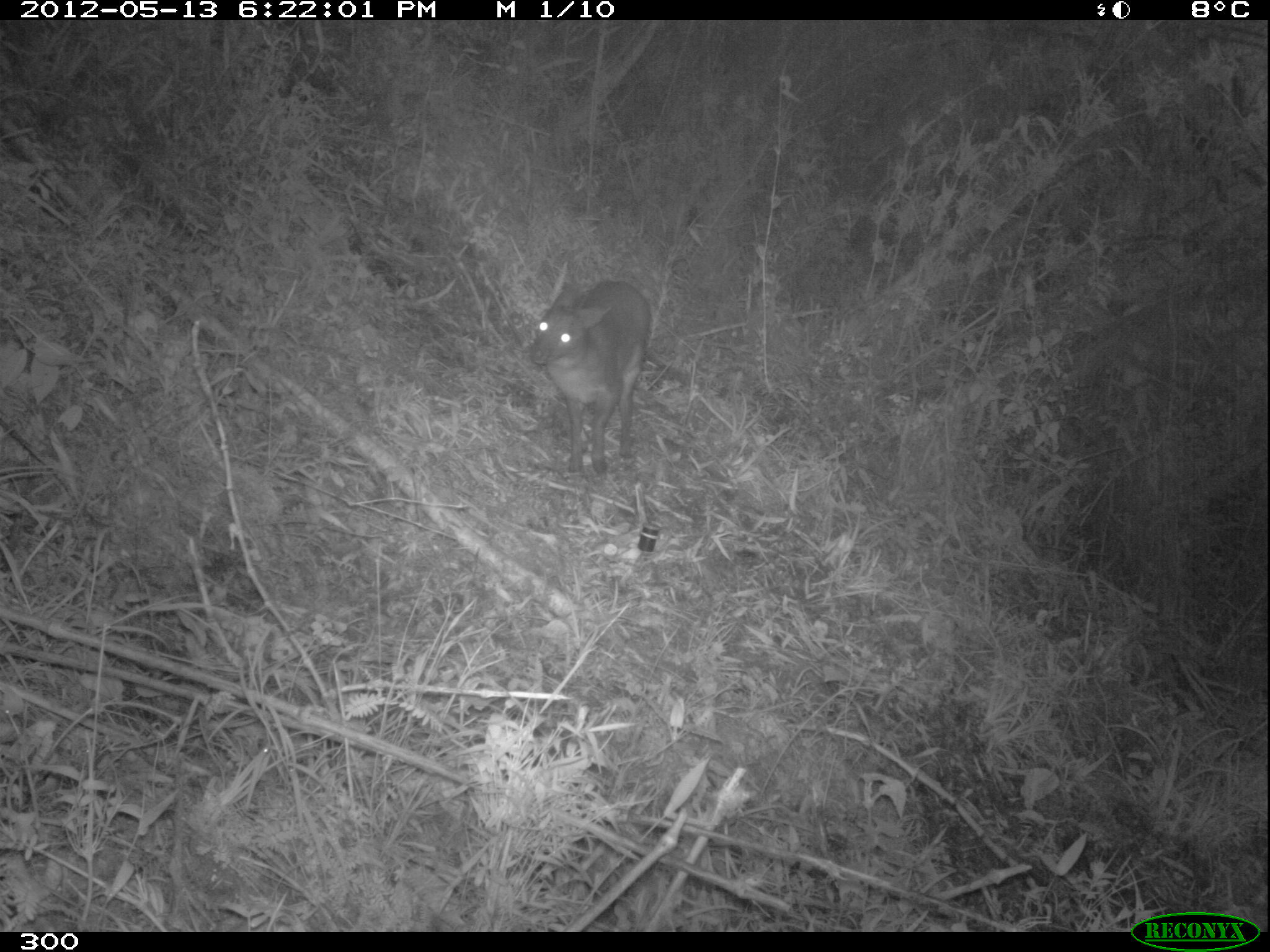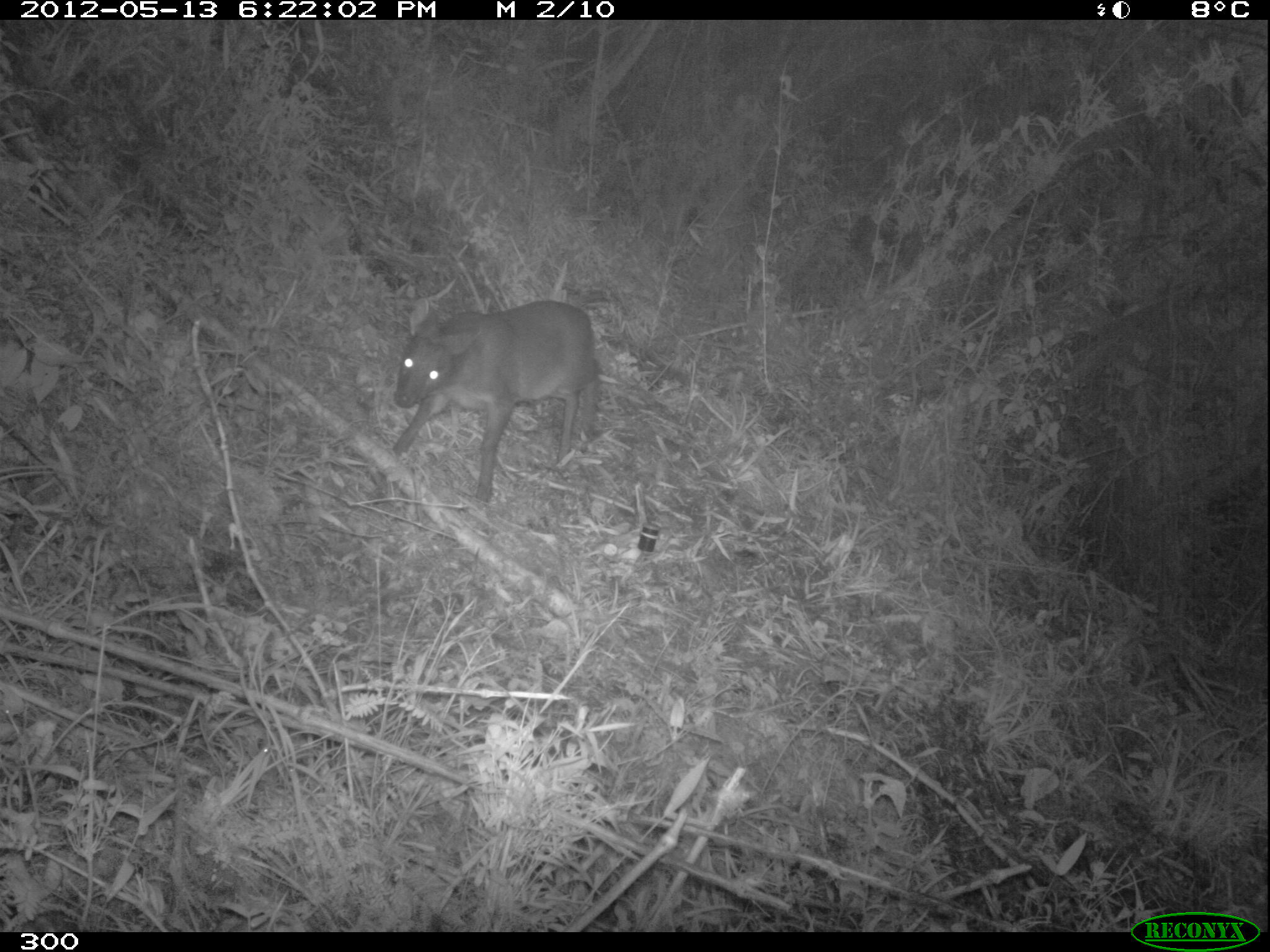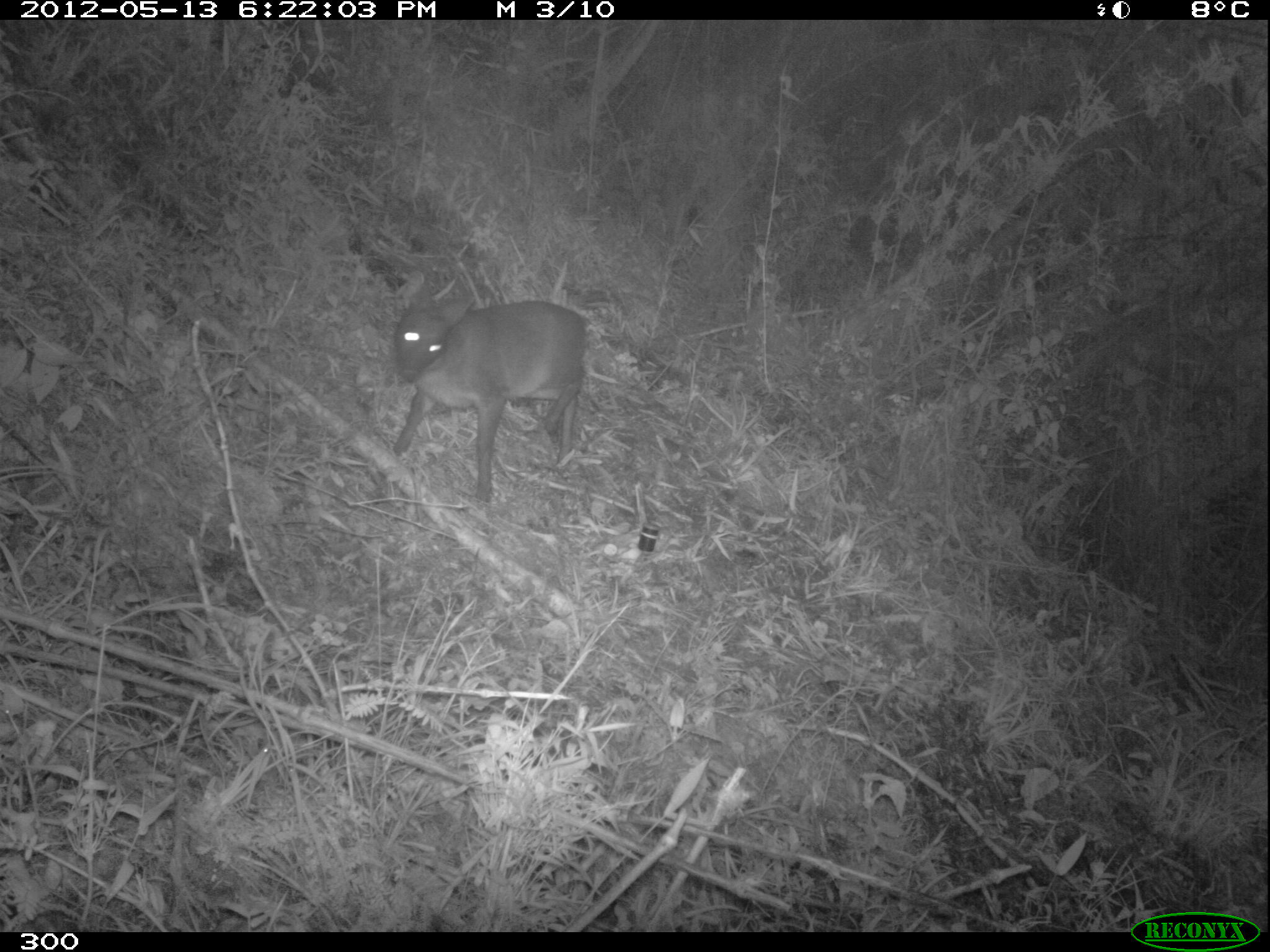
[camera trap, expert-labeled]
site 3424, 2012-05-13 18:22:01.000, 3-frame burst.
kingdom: Animalia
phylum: Chordata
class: Mammalia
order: Artiodactyla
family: Cervidae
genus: Mazama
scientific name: Mazama chunyi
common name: dwarf brocket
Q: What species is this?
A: Mazama chunyi (dwarf brocket).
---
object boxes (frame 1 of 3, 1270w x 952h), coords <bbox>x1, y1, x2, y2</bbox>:
mazama chunyi: <bbox>528, 279, 652, 476</bbox>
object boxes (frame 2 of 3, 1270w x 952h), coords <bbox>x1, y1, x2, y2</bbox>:
mazama chunyi: <bbox>390, 299, 599, 503</bbox>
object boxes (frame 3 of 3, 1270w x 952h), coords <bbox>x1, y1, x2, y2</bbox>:
mazama chunyi: <bbox>391, 280, 587, 503</bbox>